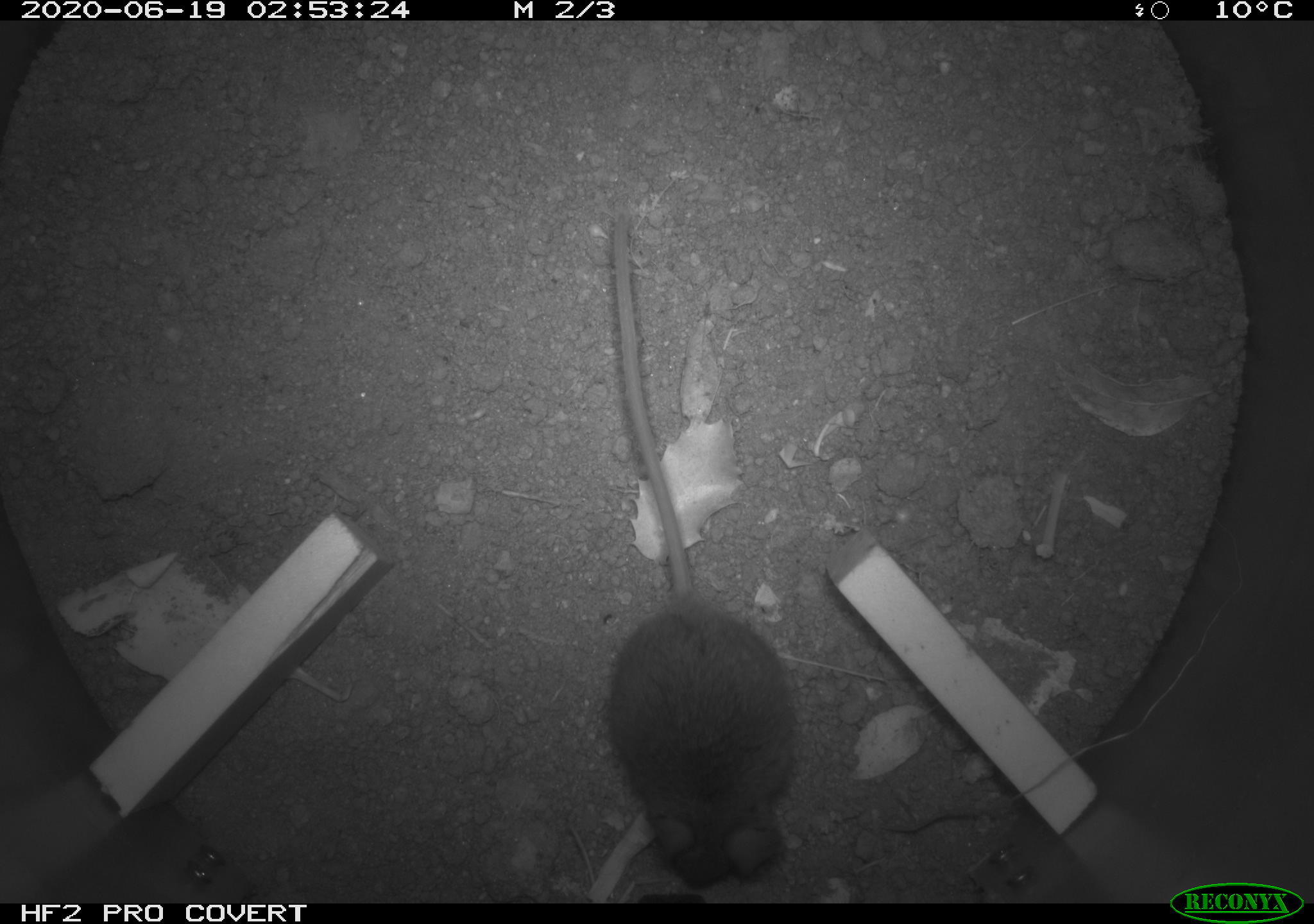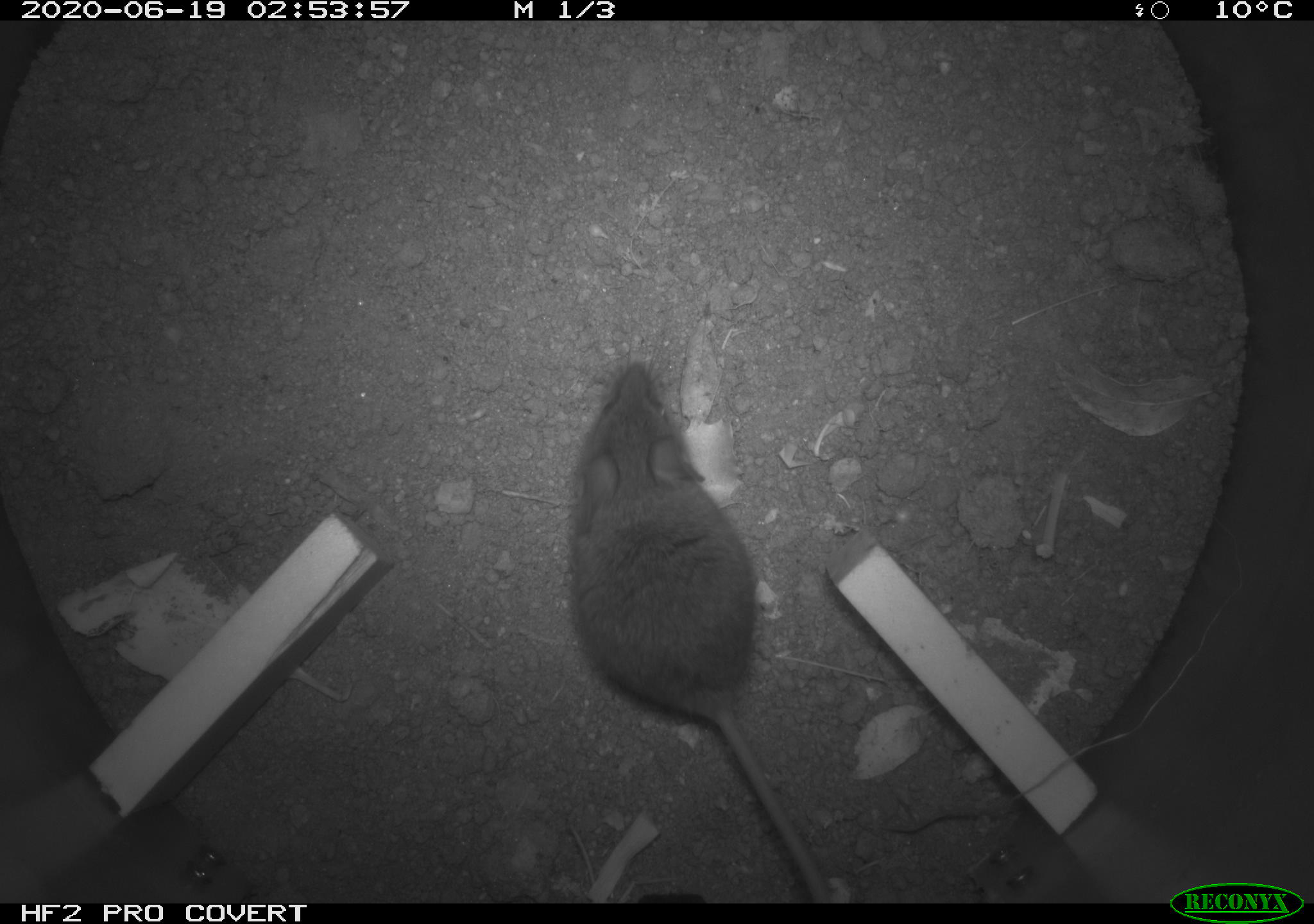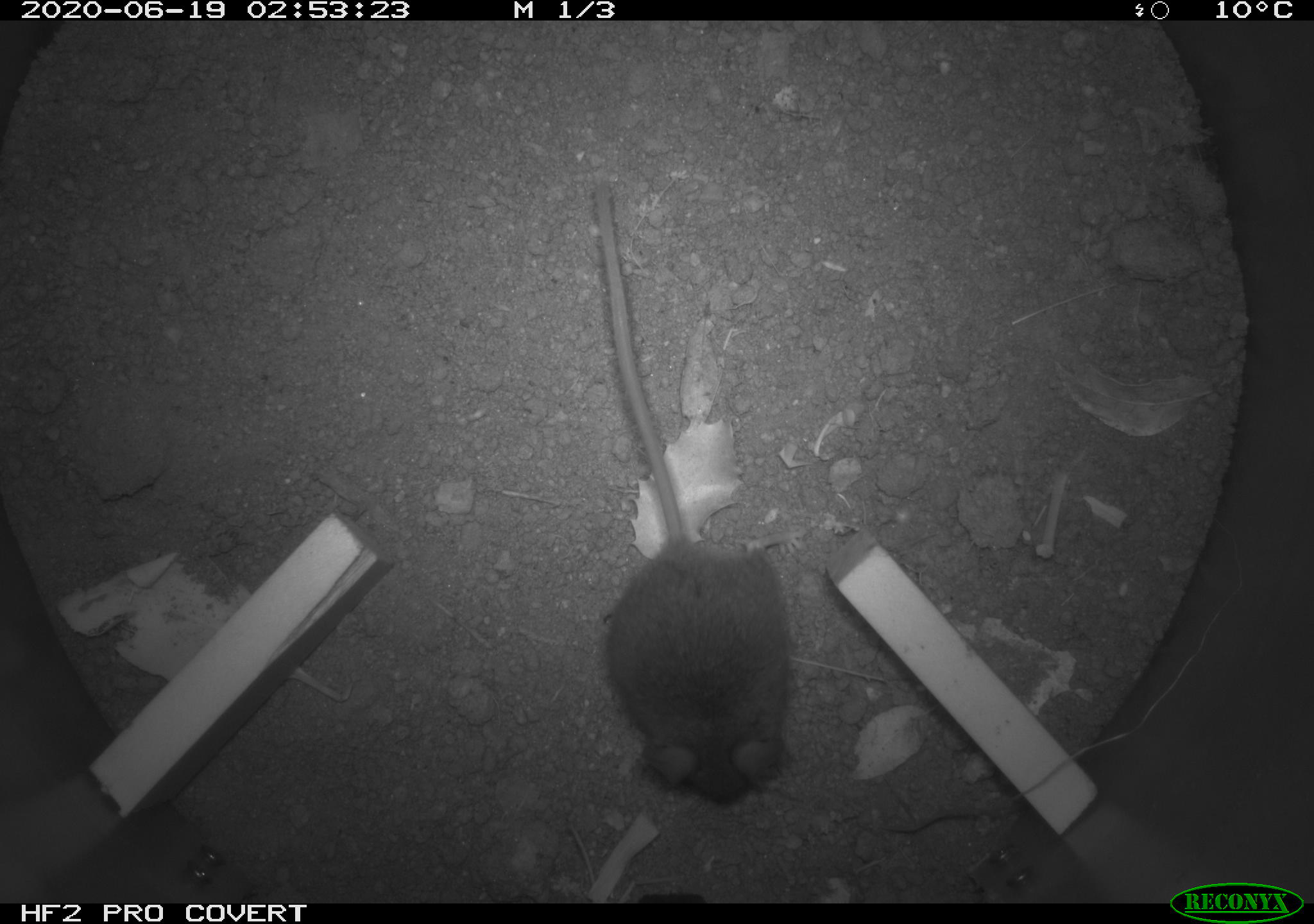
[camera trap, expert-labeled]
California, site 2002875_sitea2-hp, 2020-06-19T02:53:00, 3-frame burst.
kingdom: Animalia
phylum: Chordata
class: Mammalia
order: Rodentia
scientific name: Rodentia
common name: mouse species